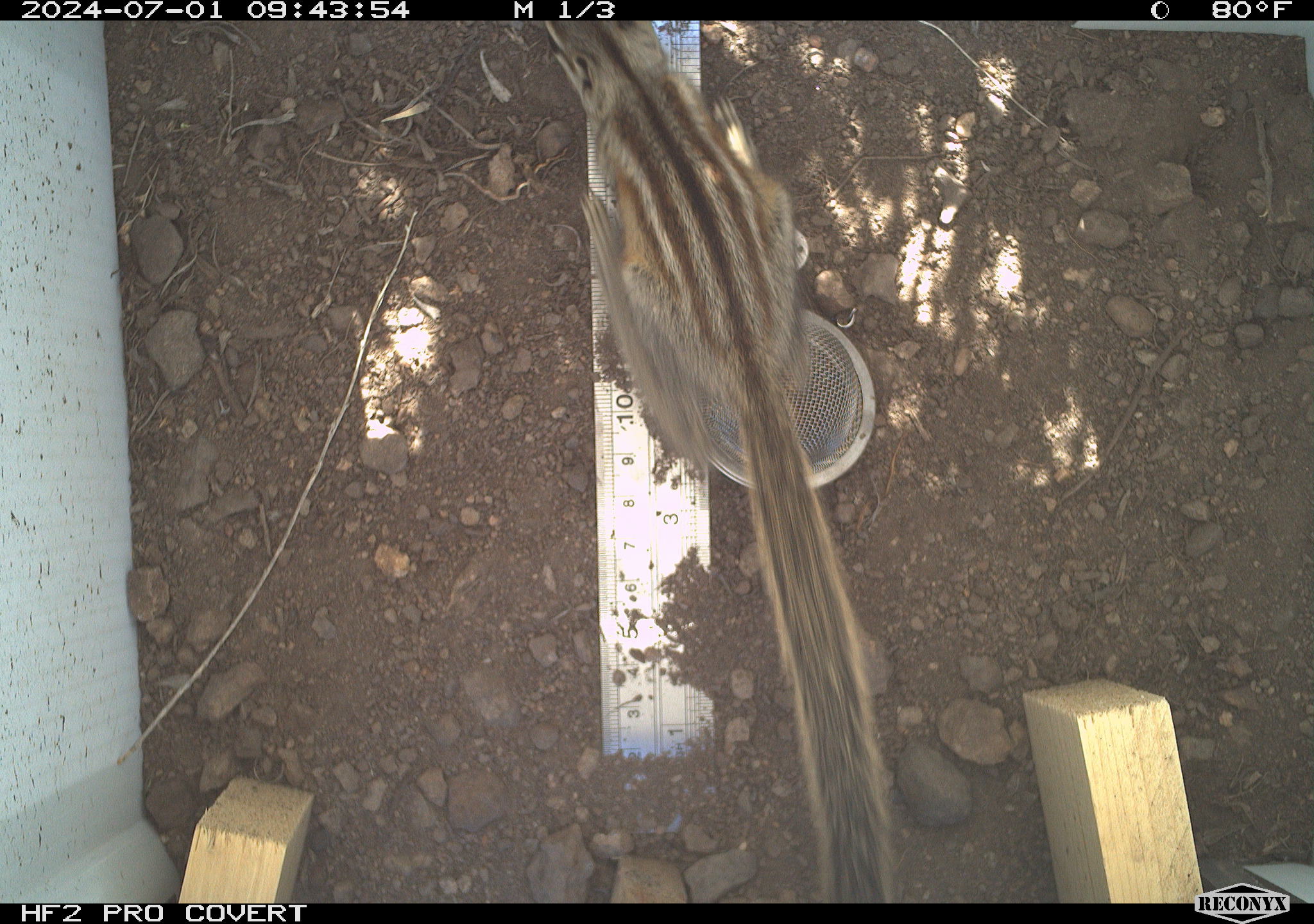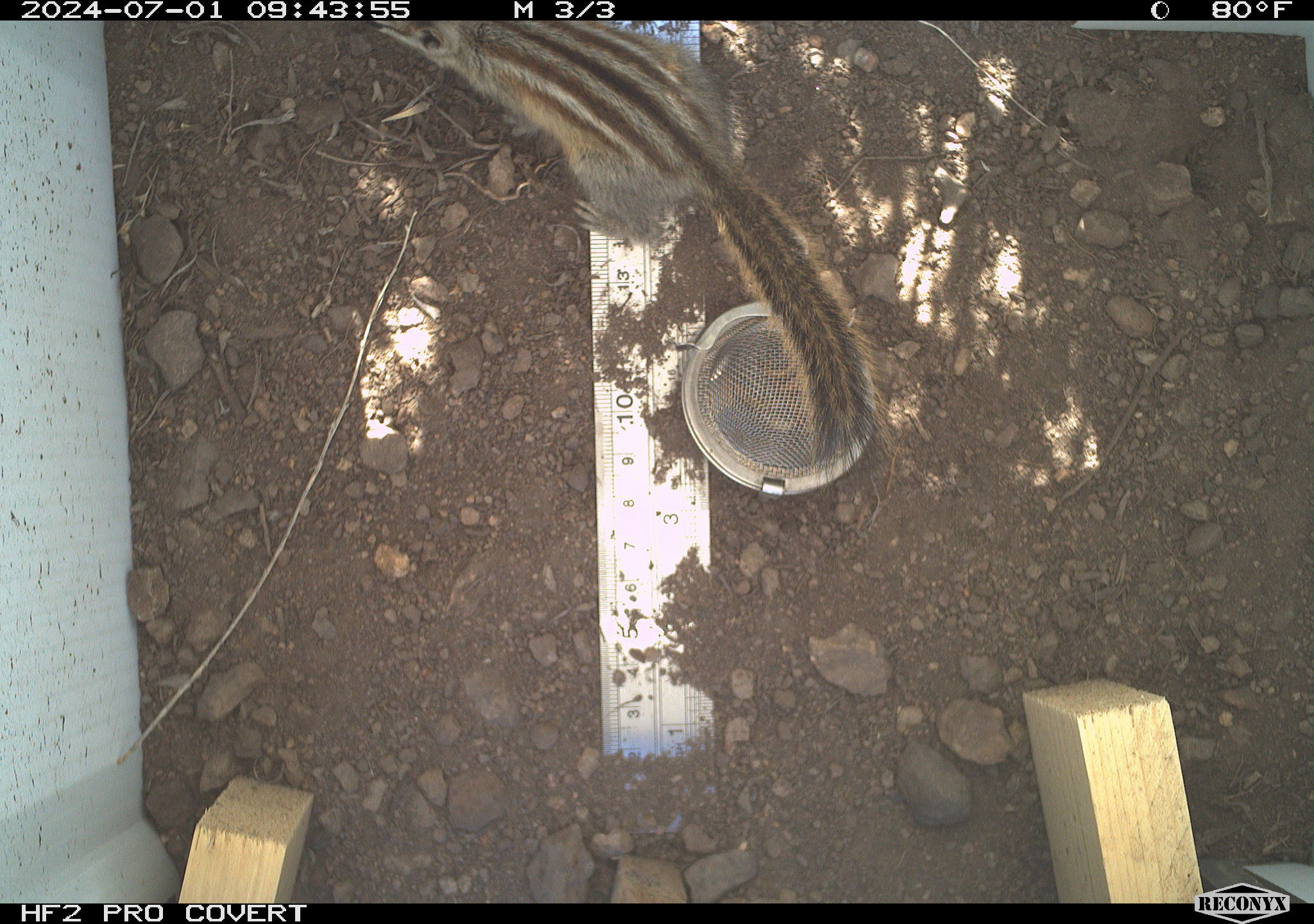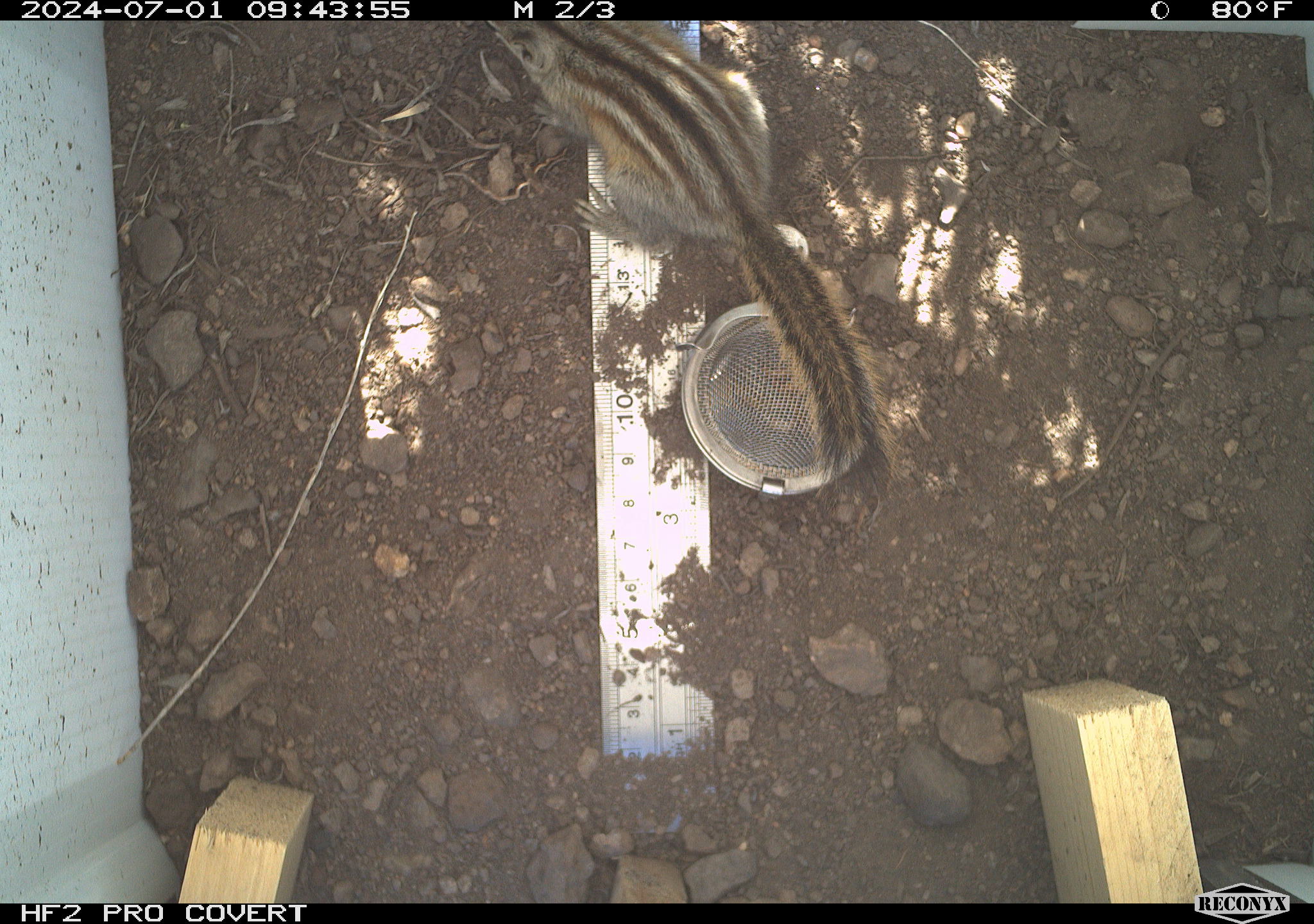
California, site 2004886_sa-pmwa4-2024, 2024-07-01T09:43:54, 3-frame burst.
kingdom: Animalia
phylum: Chordata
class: Mammalia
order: Rodentia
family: Sciuridae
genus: Neotamias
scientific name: Neotamias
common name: western chipmunks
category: neotamias species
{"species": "neotamias species (western chipmunks) (Neotamias)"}